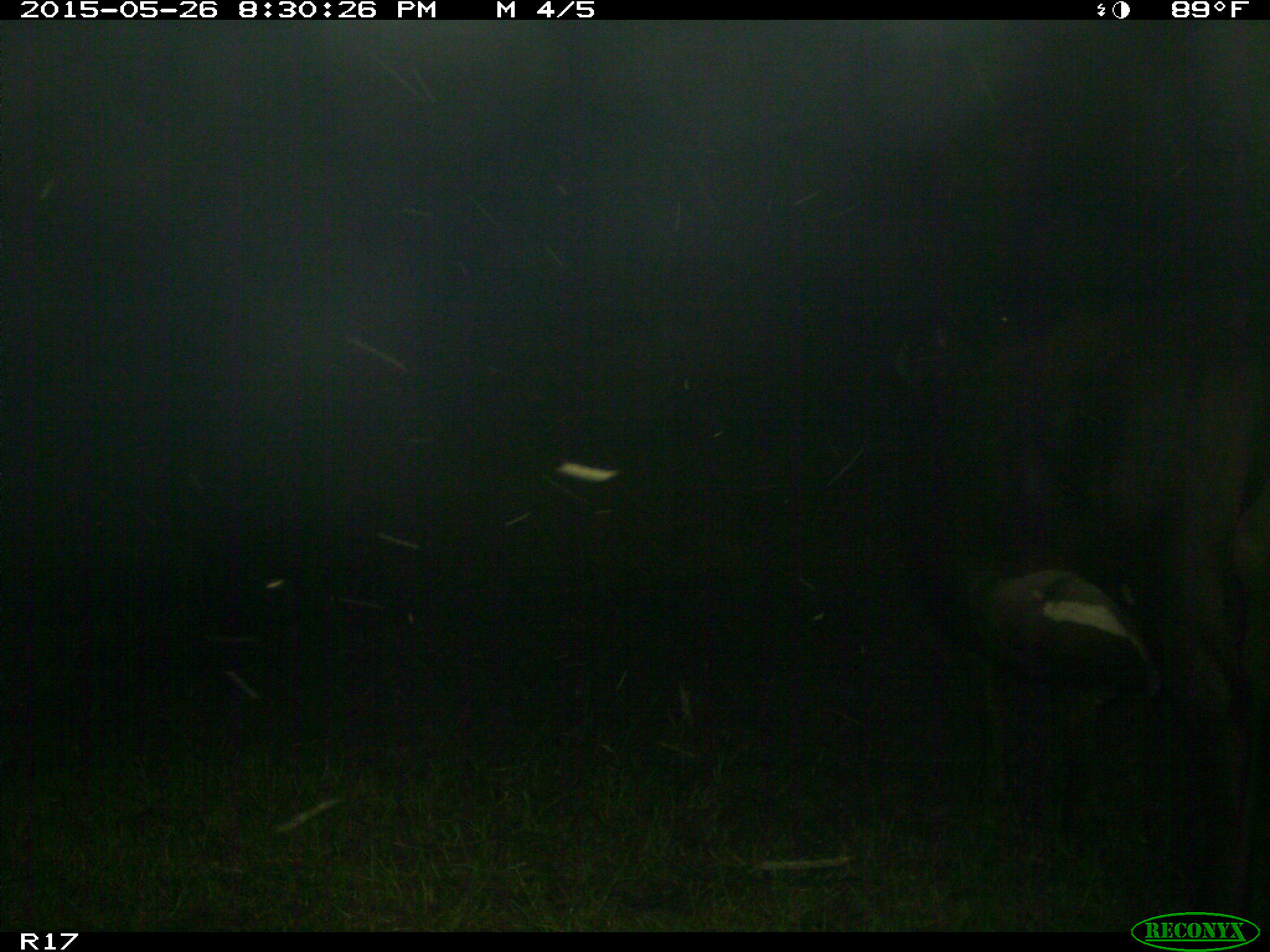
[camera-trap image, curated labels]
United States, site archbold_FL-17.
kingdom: Animalia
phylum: Chordata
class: Mammalia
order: Artiodactyla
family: Bovidae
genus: Bos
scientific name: Bos taurus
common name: domestic cow